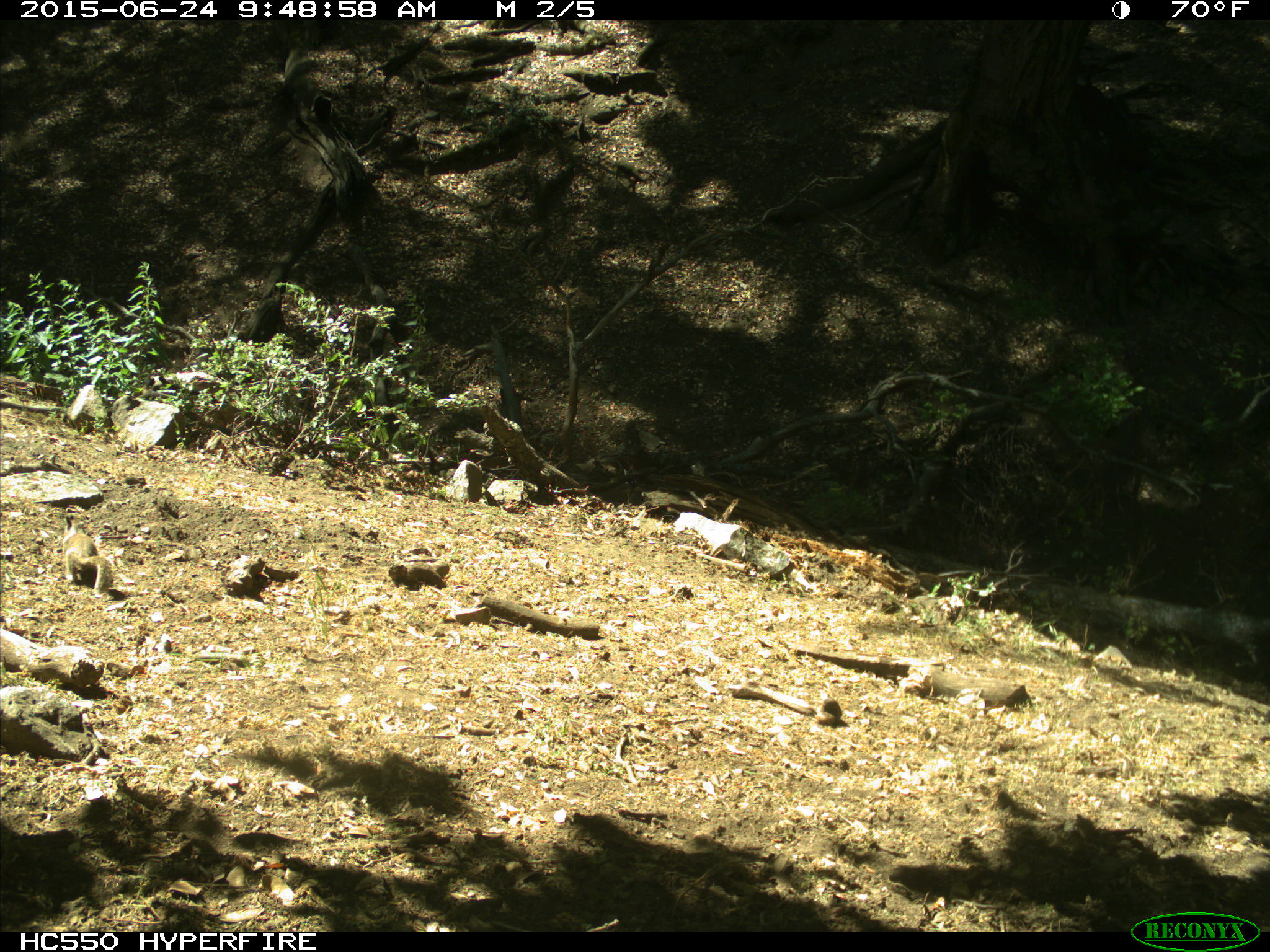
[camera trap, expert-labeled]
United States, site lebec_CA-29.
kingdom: Animalia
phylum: Chordata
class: Mammalia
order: Rodentia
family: Sciuridae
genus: Otospermophilus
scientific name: Otospermophilus beecheyi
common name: california ground squirrel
Otospermophilus beecheyi (california ground squirrel).